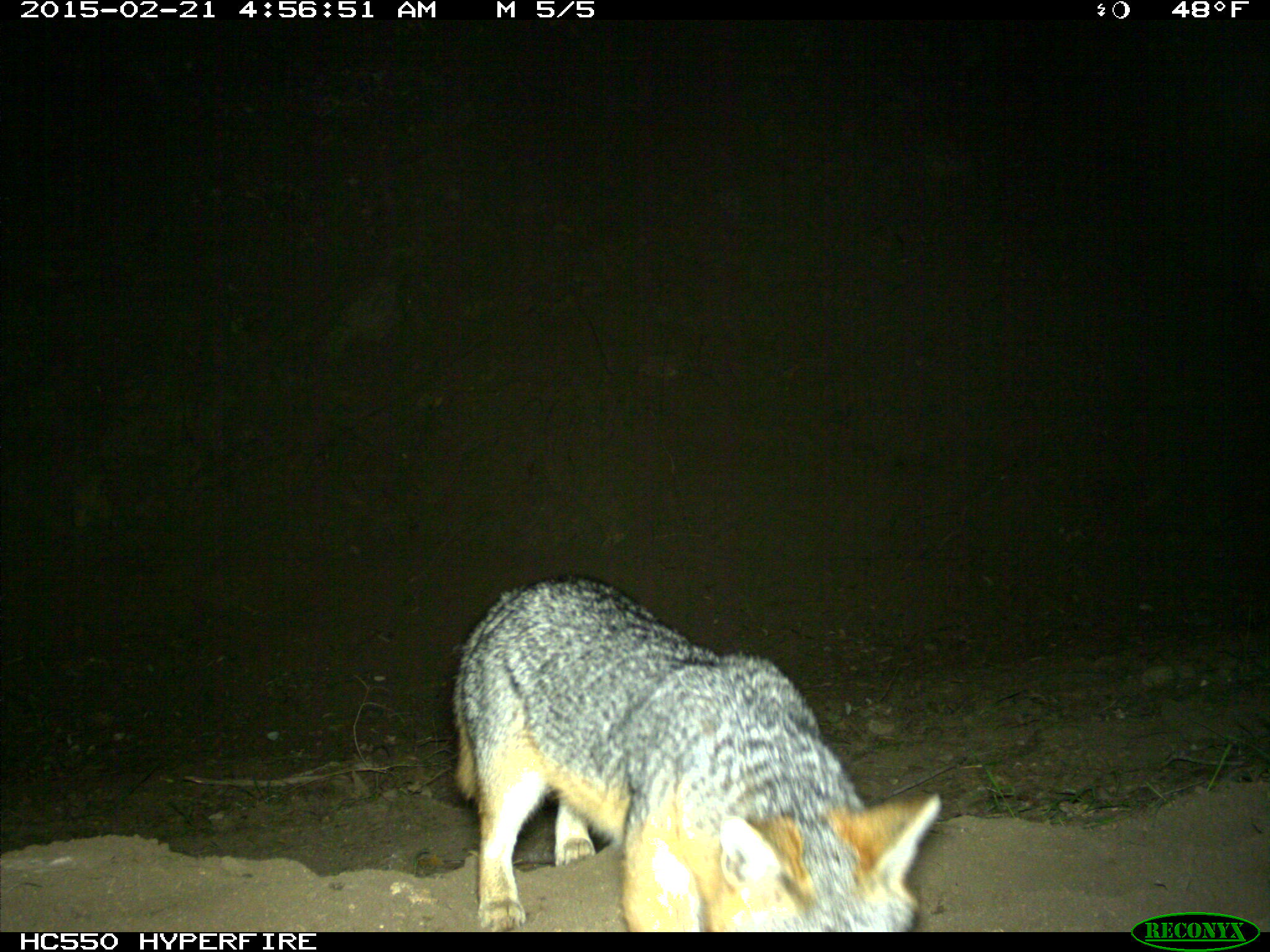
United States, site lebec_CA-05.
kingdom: Animalia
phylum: Chordata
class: Mammalia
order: Carnivora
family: Canidae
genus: Urocyon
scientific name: Urocyon cinereoargenteus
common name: gray fox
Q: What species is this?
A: Urocyon cinereoargenteus (gray fox).